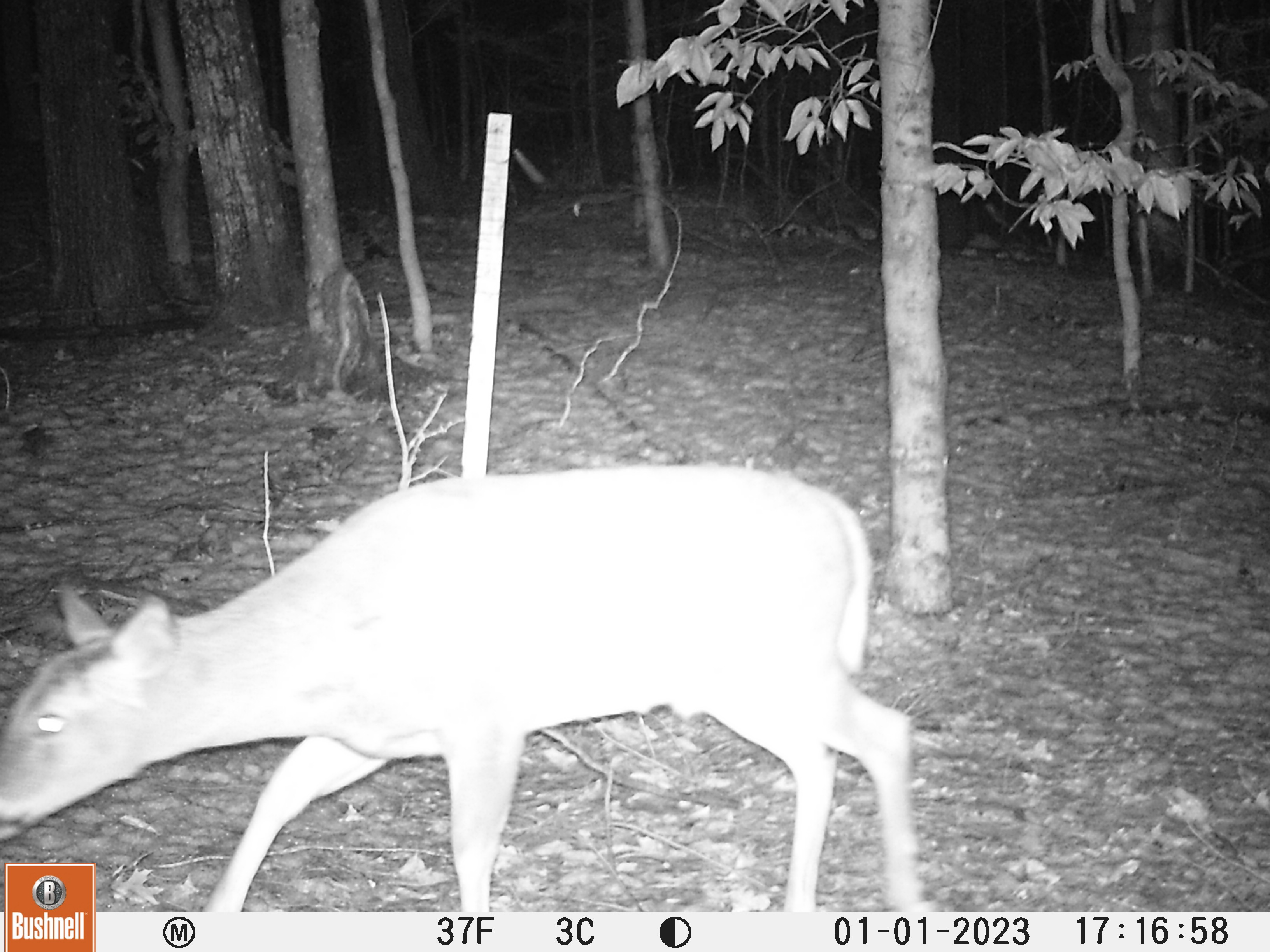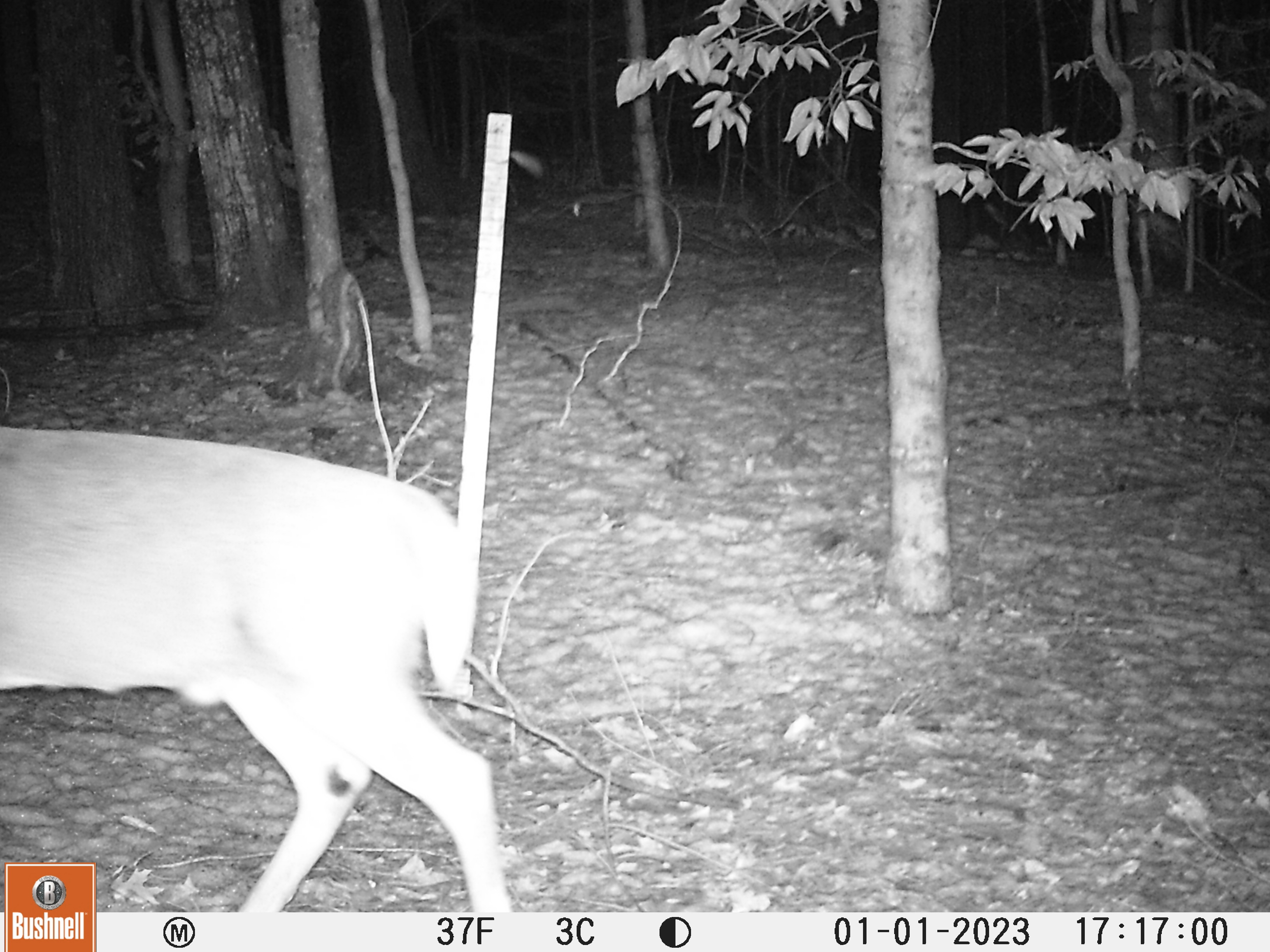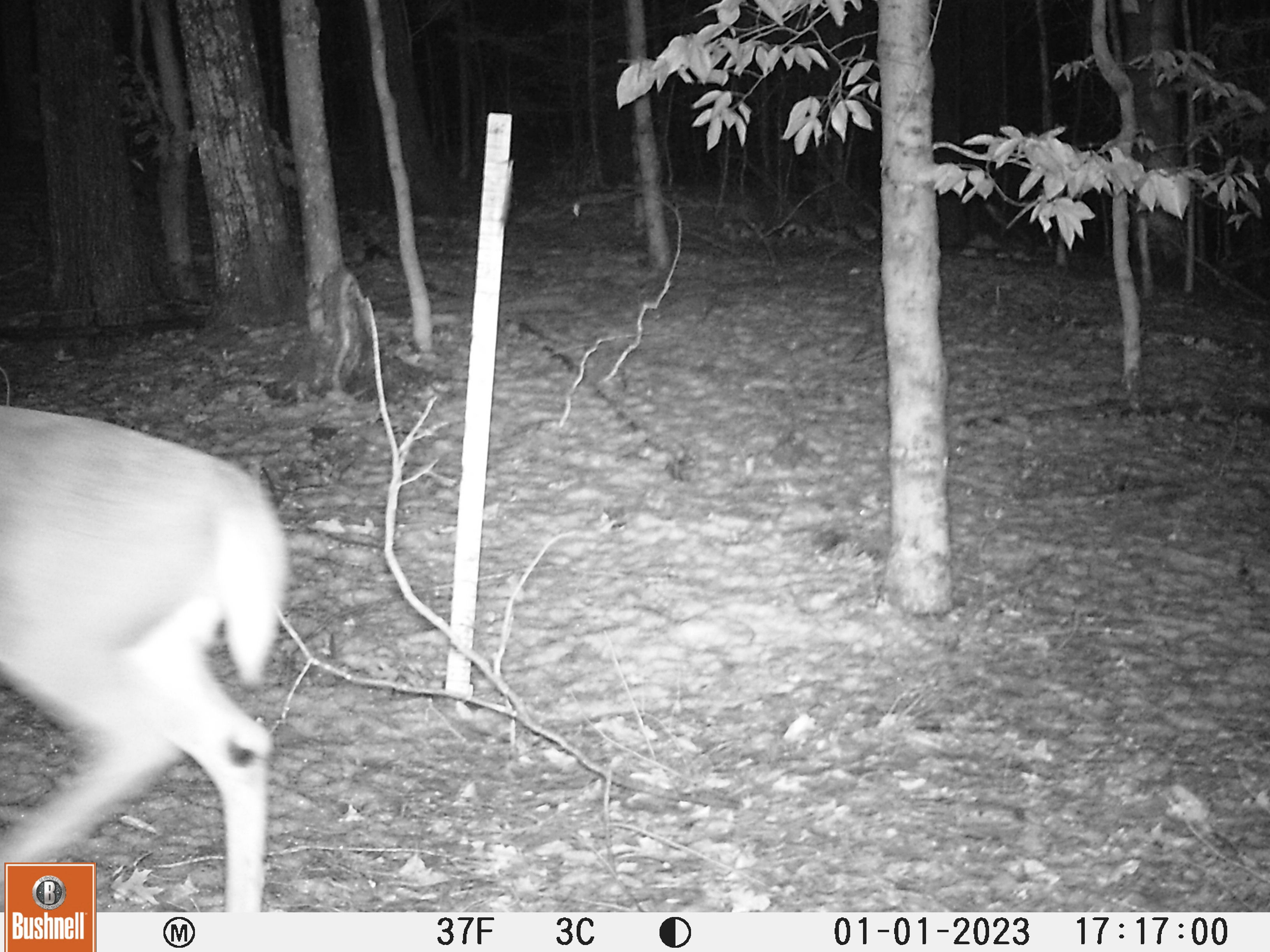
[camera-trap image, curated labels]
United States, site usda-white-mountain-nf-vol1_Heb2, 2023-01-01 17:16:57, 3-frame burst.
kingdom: Animalia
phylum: Chordata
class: Mammalia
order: Artiodactyla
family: Cervidae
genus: Odocoileus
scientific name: Odocoileus virginianus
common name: white-tailed deer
White-tailed deer (Odocoileus virginianus).